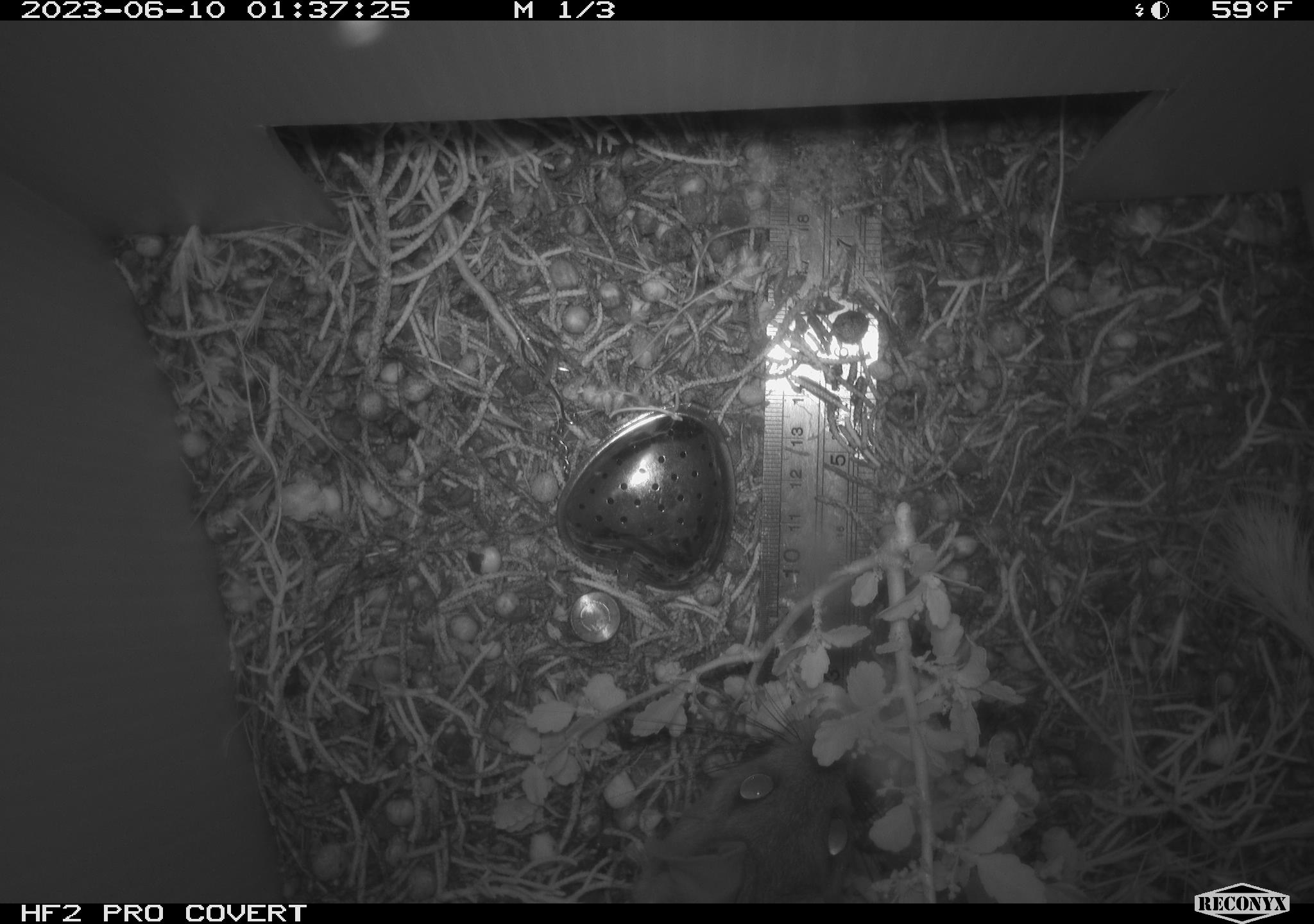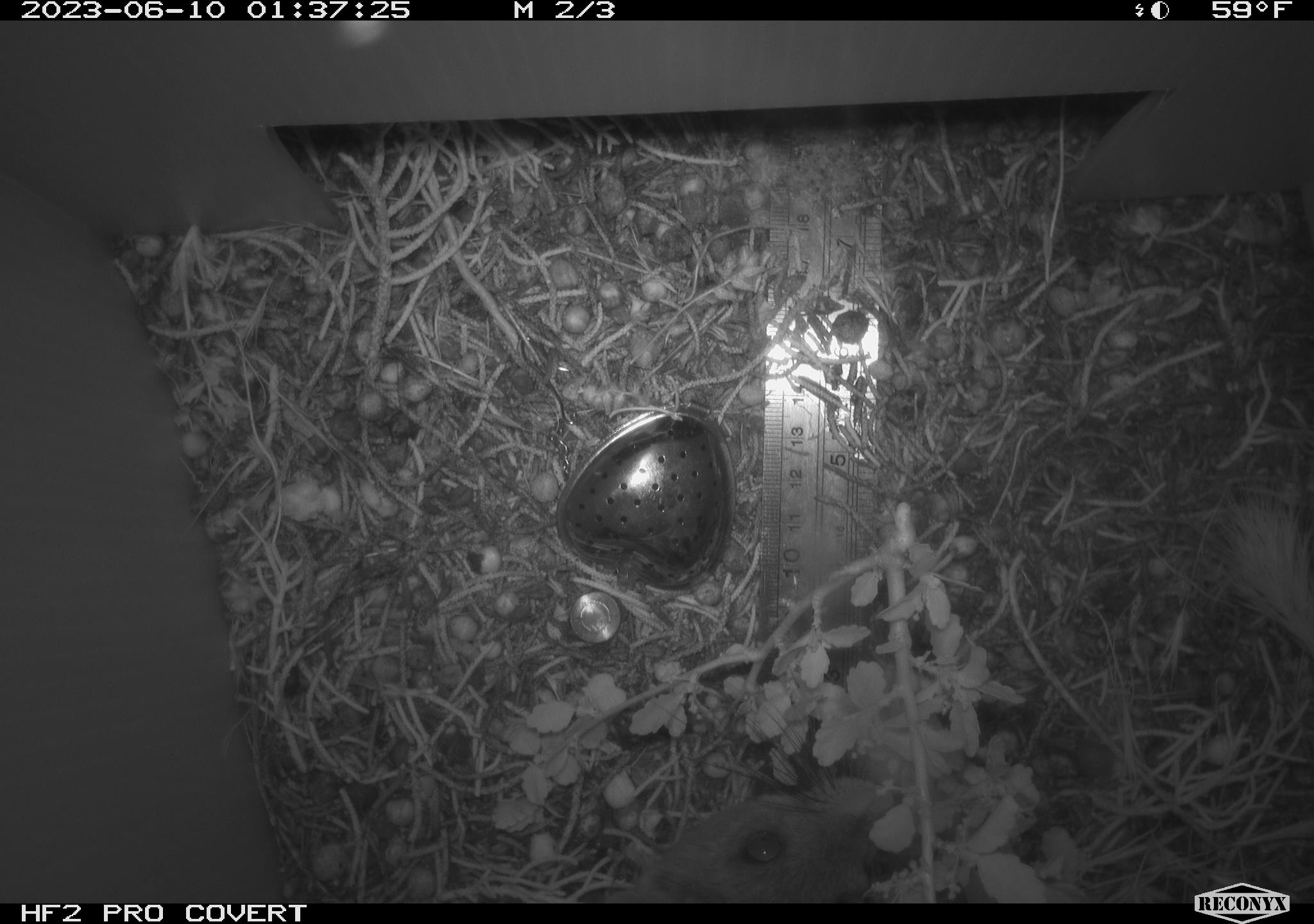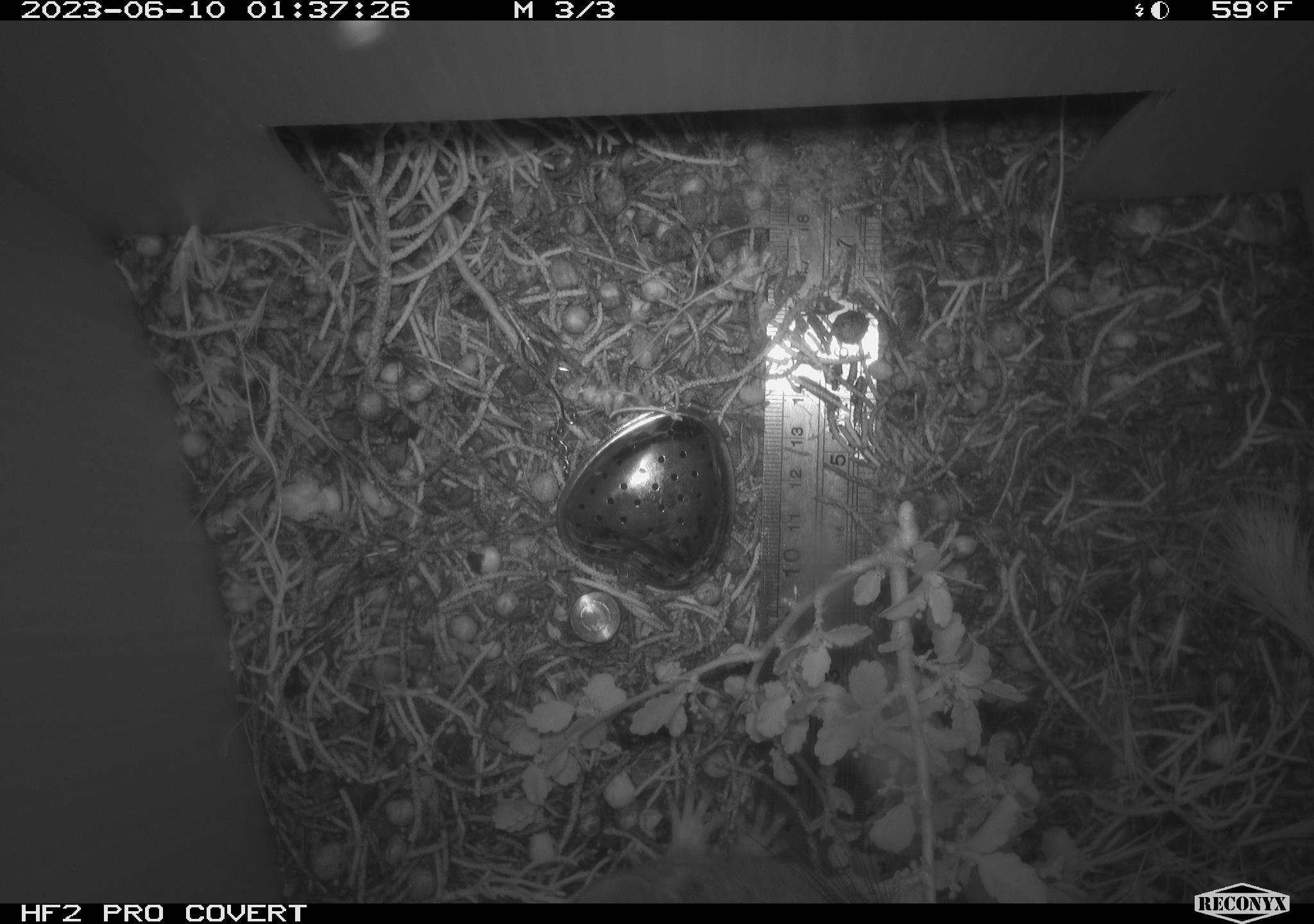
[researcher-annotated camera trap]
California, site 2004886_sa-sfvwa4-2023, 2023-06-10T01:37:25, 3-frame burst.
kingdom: Animalia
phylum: Chordata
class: Mammalia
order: Rodentia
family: Cricetidae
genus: Neotoma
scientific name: Neotoma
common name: pack rat or woodrat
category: neotoma species